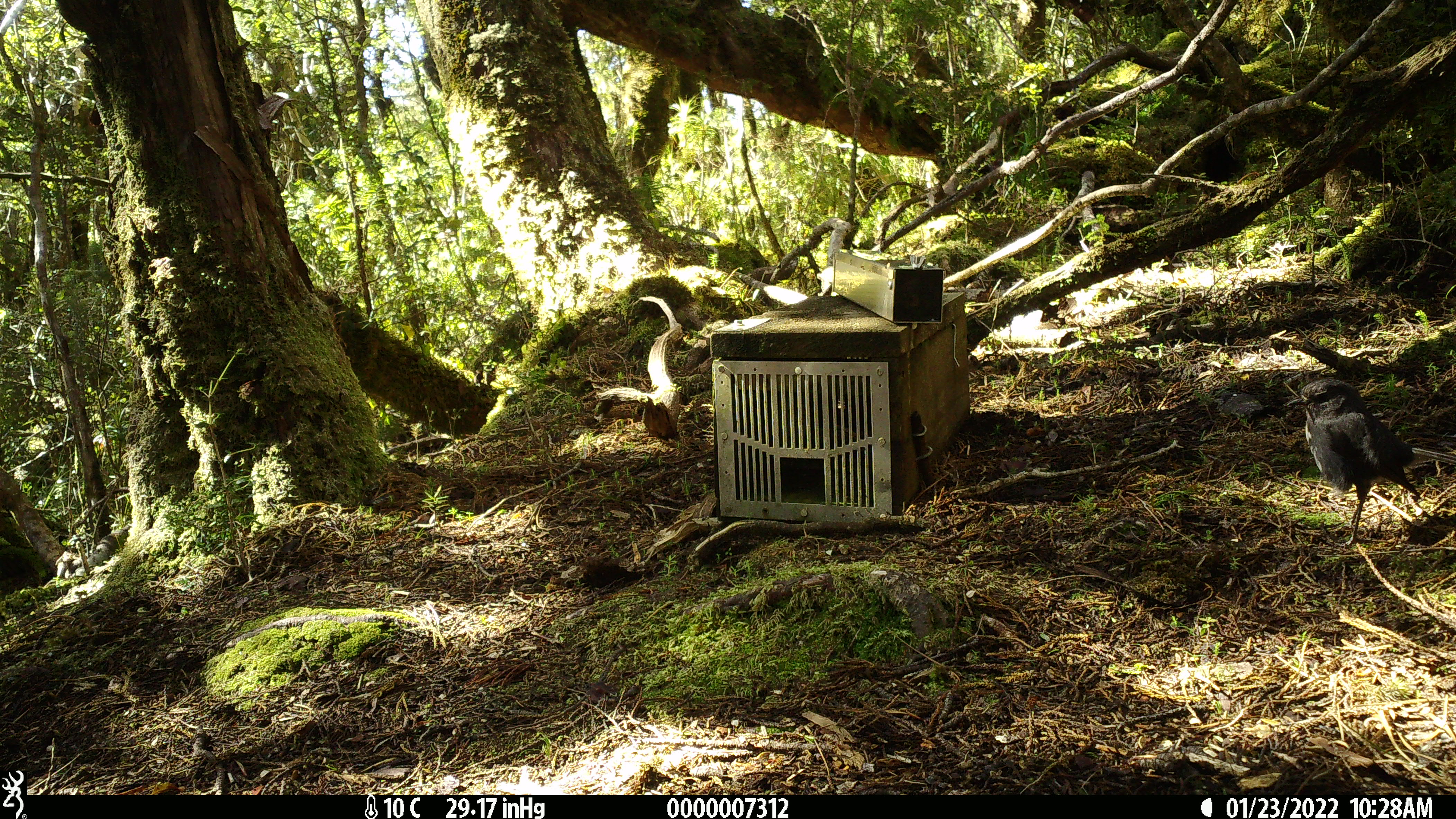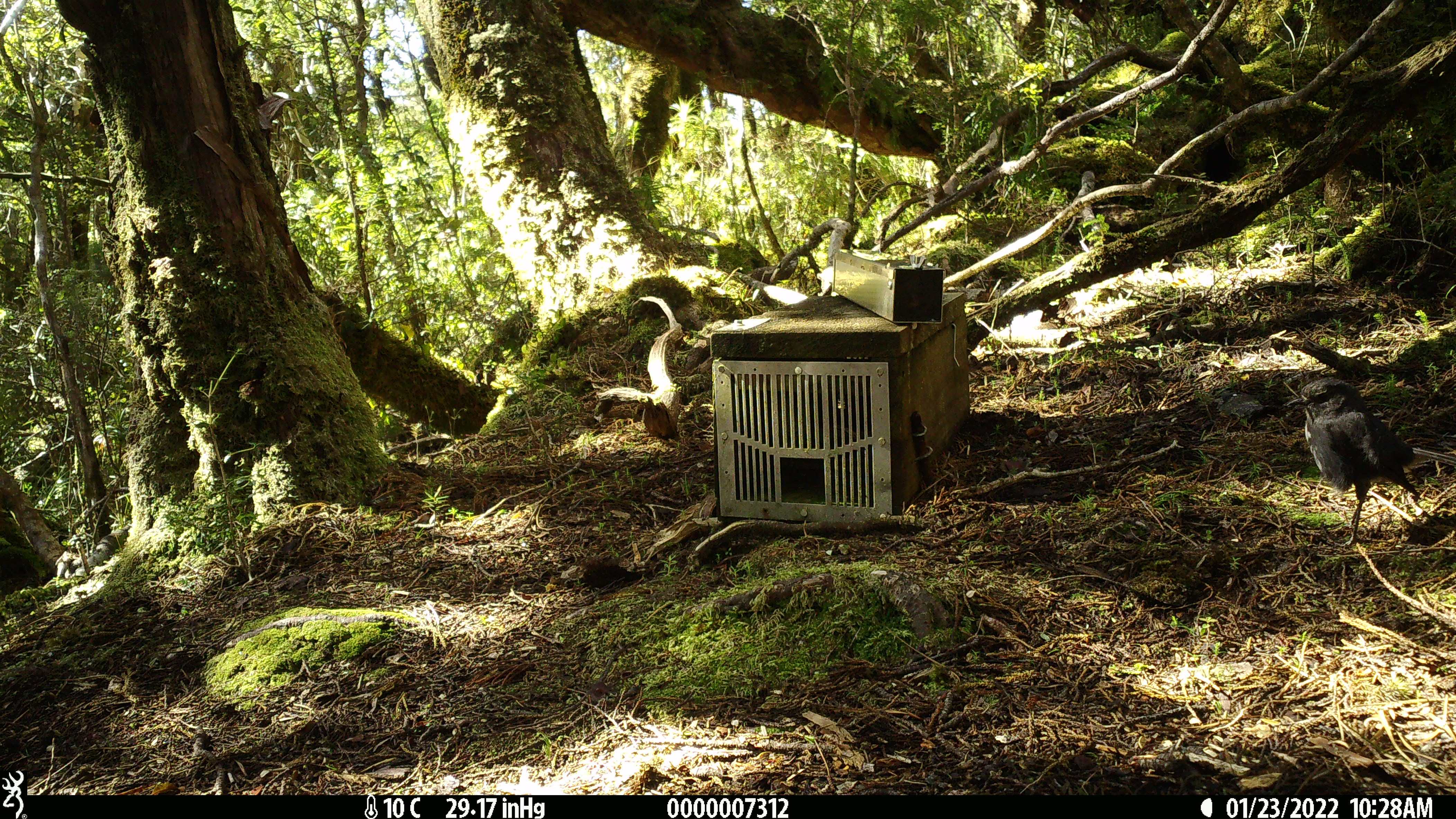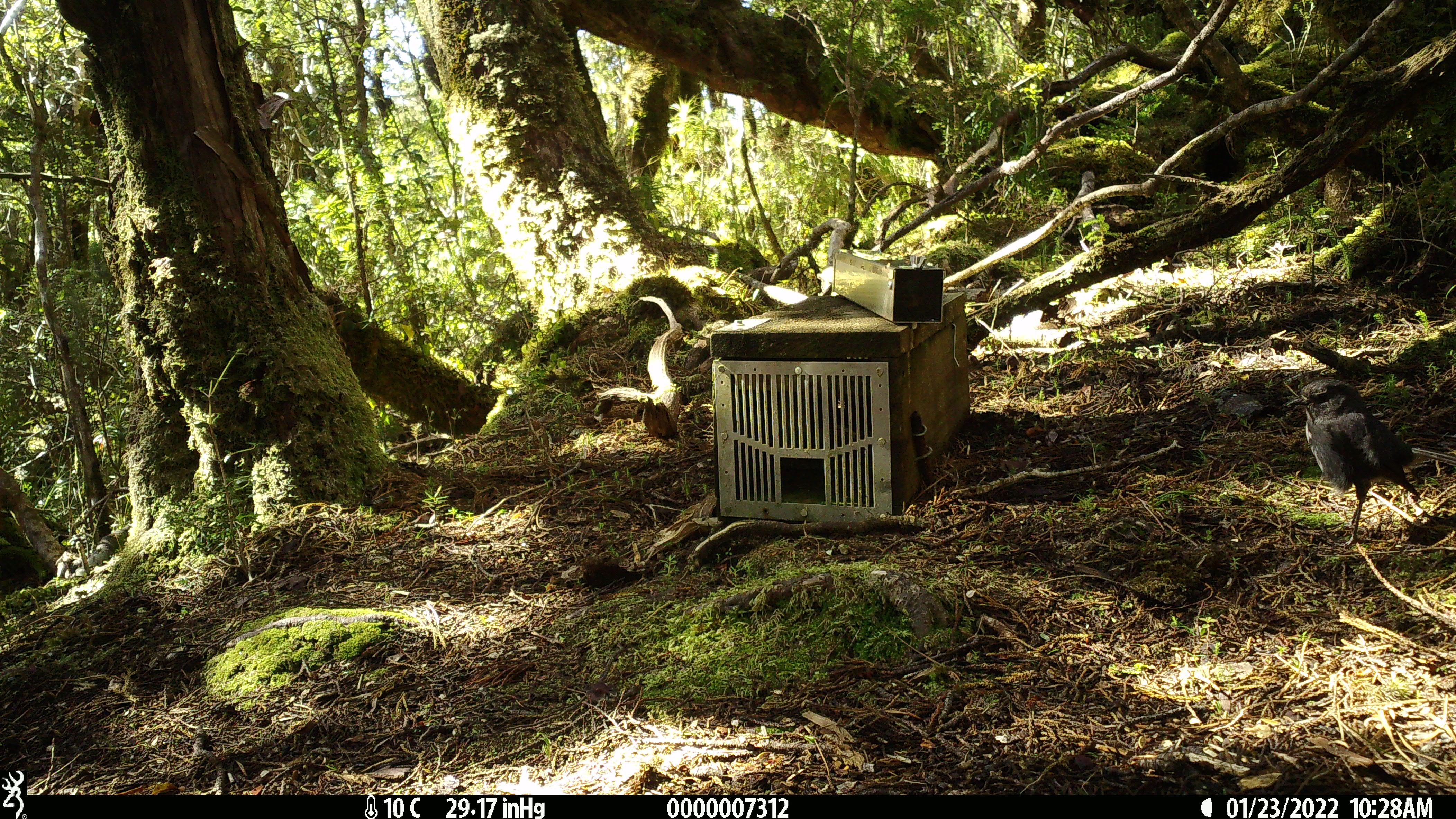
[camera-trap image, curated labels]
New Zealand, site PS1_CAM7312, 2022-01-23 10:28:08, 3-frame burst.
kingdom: Animalia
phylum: Chordata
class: Aves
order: Passeriformes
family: Petroicidae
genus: Petroica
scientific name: Petroica australis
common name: new zealand robin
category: robin